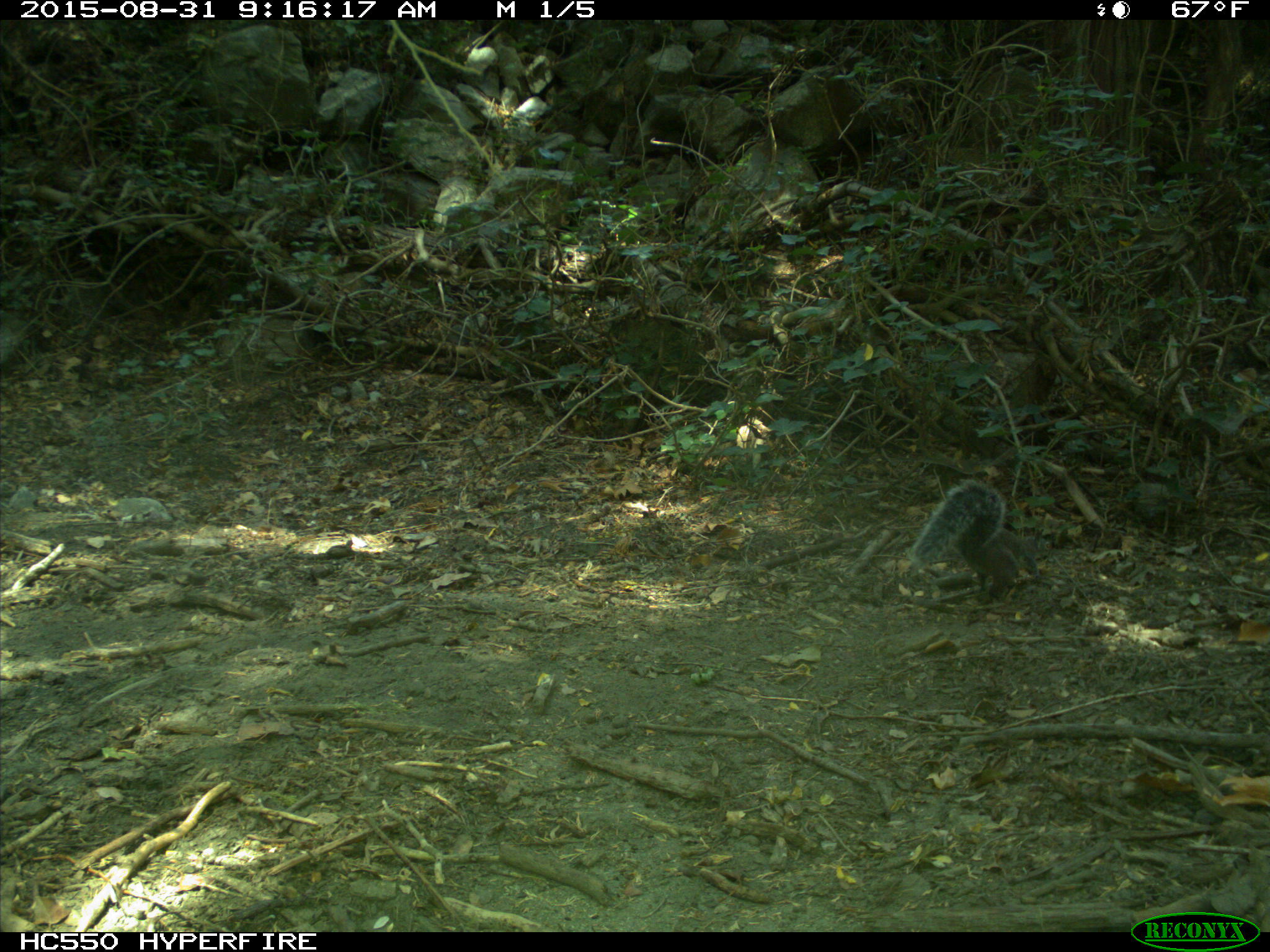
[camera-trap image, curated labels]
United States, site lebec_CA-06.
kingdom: Animalia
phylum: Chordata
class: Mammalia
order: Rodentia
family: Sciuridae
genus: Sciurus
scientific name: Sciurus carolinensis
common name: eastern gray squirrel